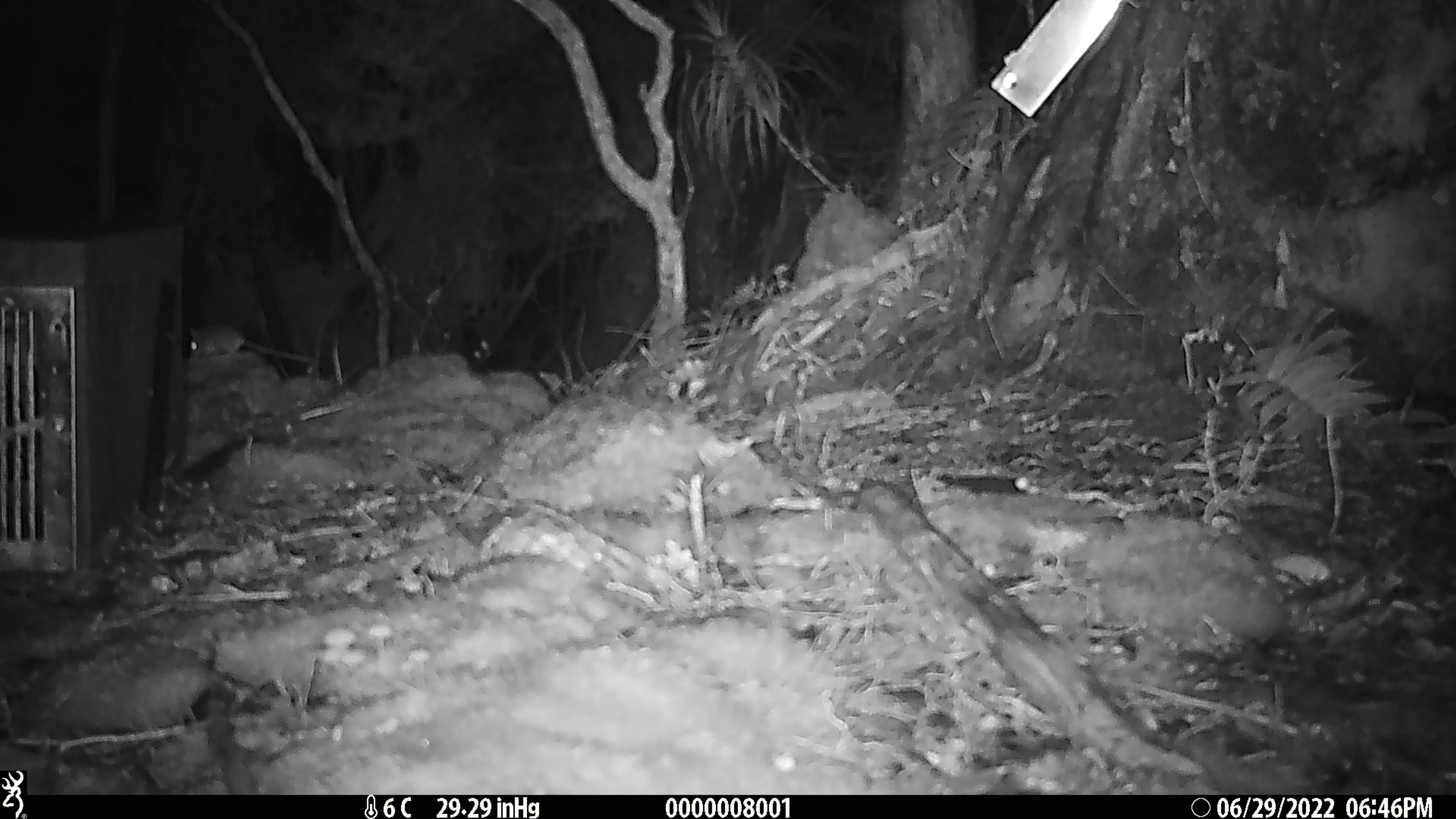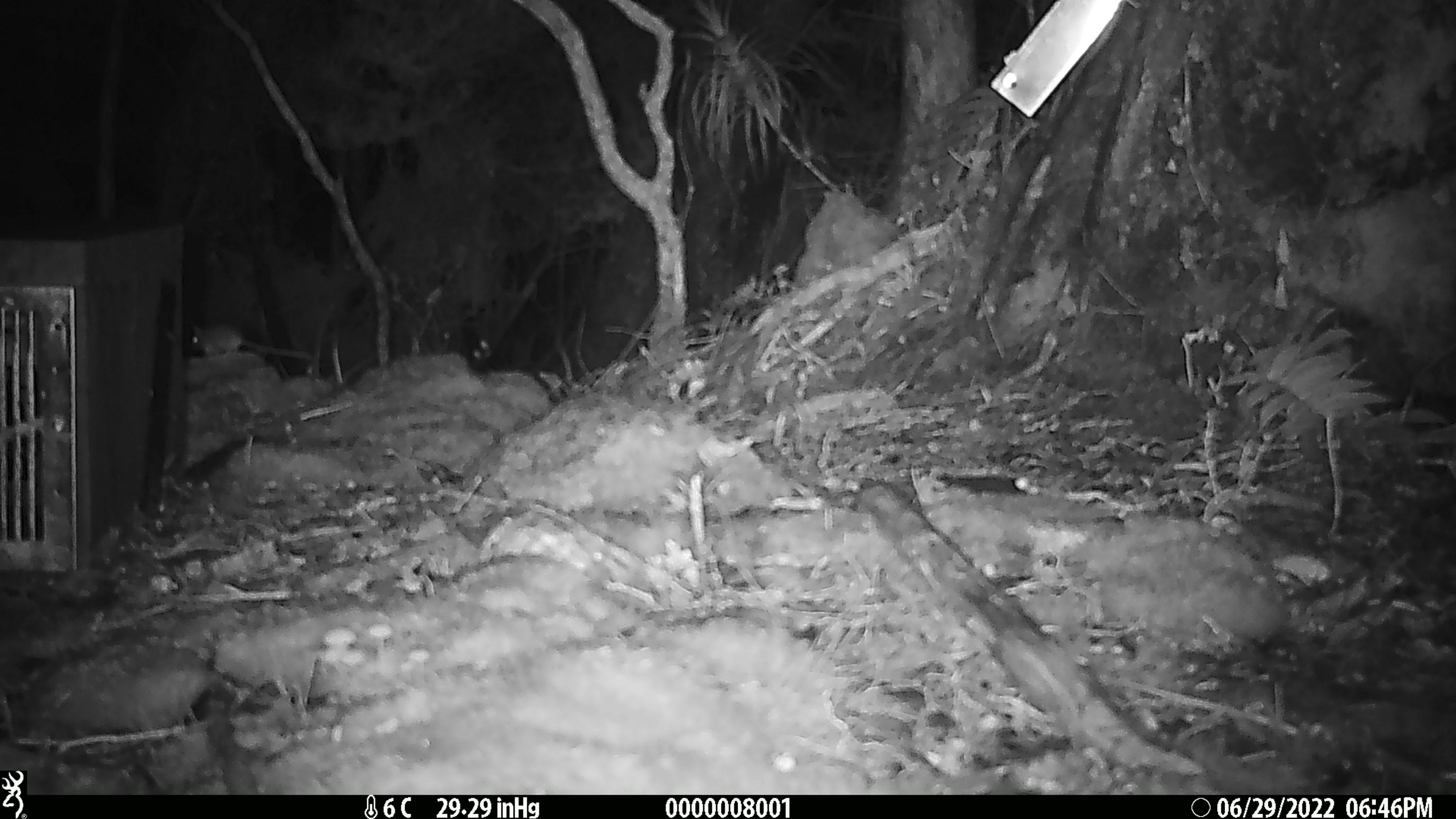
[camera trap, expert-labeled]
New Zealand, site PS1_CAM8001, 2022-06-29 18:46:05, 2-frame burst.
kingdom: Animalia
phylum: Chordata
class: Mammalia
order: Rodentia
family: Muridae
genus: Mus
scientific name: Mus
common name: mouse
Mouse (Mus).